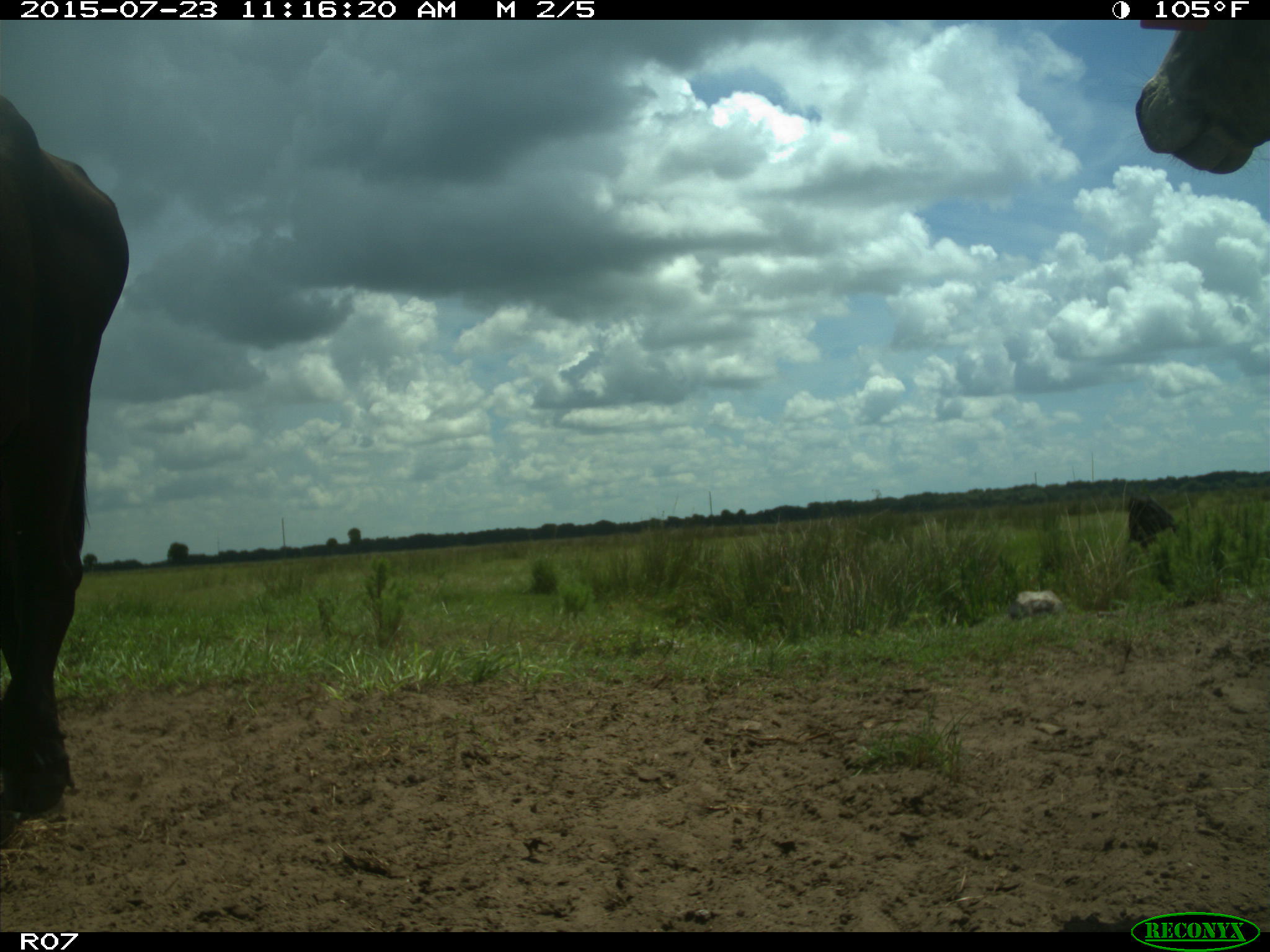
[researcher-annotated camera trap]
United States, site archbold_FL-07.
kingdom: Animalia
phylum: Chordata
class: Mammalia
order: Artiodactyla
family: Bovidae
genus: Bos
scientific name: Bos taurus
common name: domestic cow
Bos taurus (domestic cow).